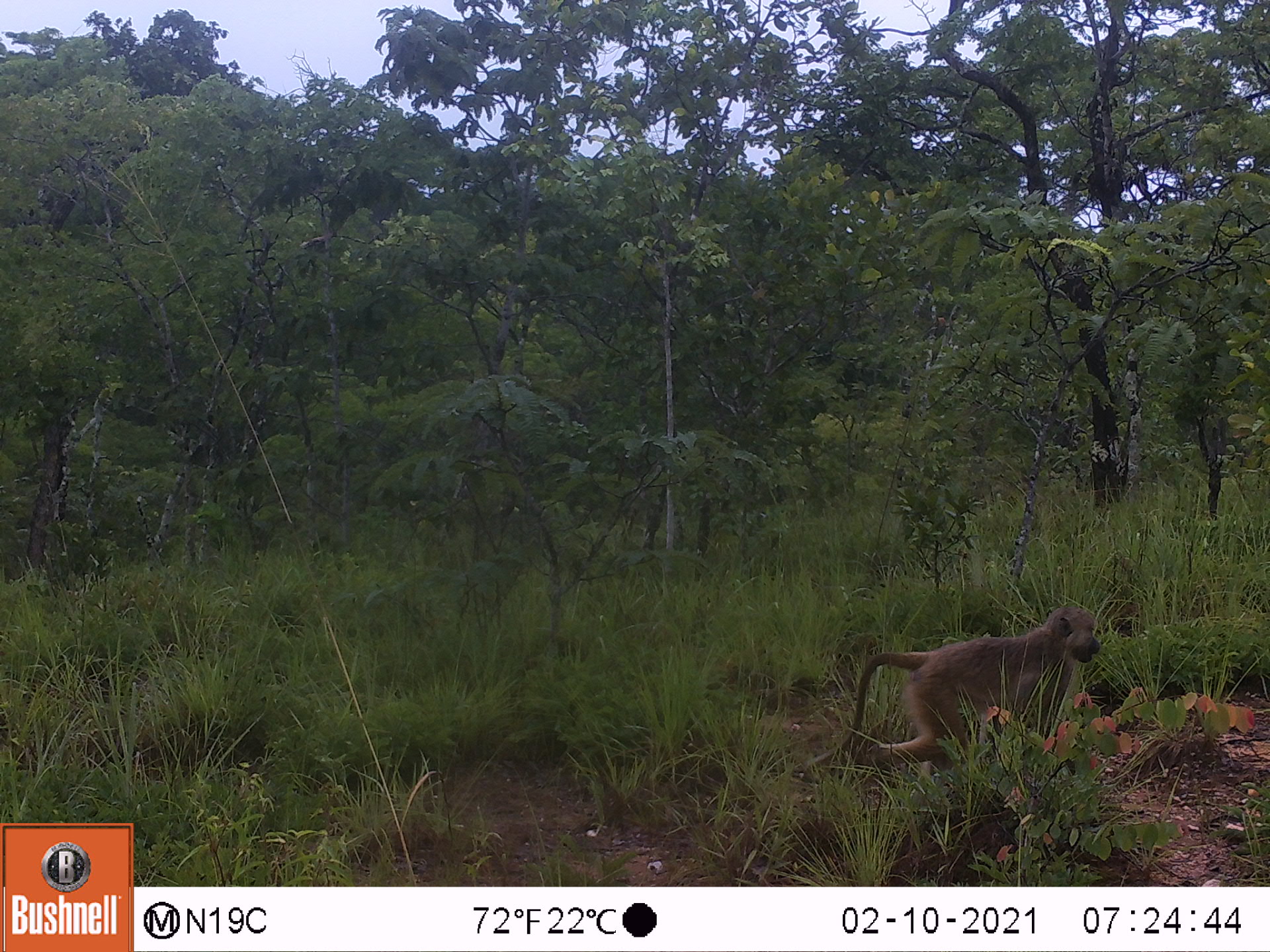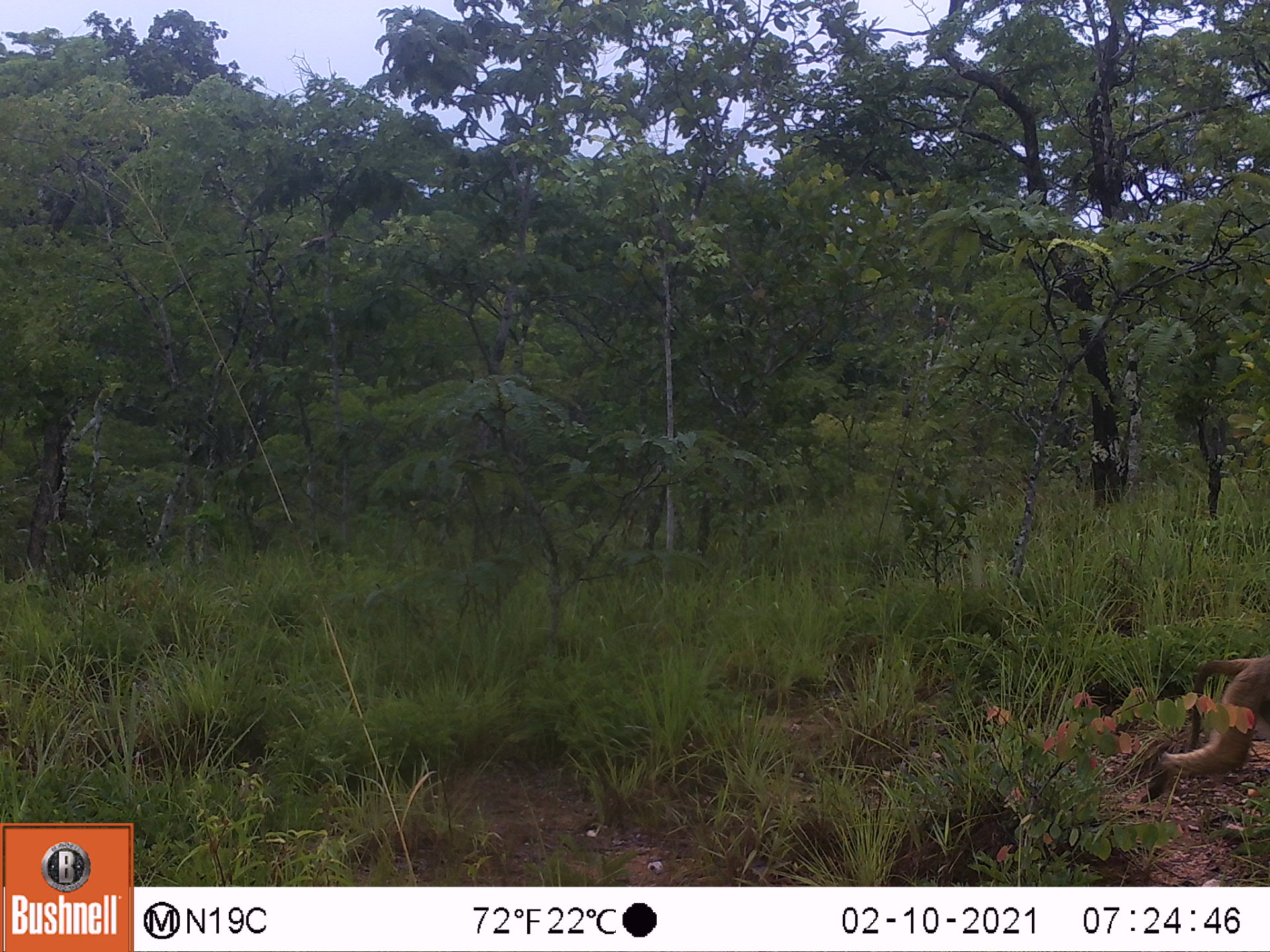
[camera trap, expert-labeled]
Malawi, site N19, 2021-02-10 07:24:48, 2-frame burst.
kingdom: Animalia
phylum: Chordata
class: Mammalia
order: Primates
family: Cercopithecidae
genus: Papio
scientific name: Papio cynocephalus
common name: yellow baboon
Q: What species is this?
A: Yellow baboon (Papio cynocephalus).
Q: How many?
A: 1.